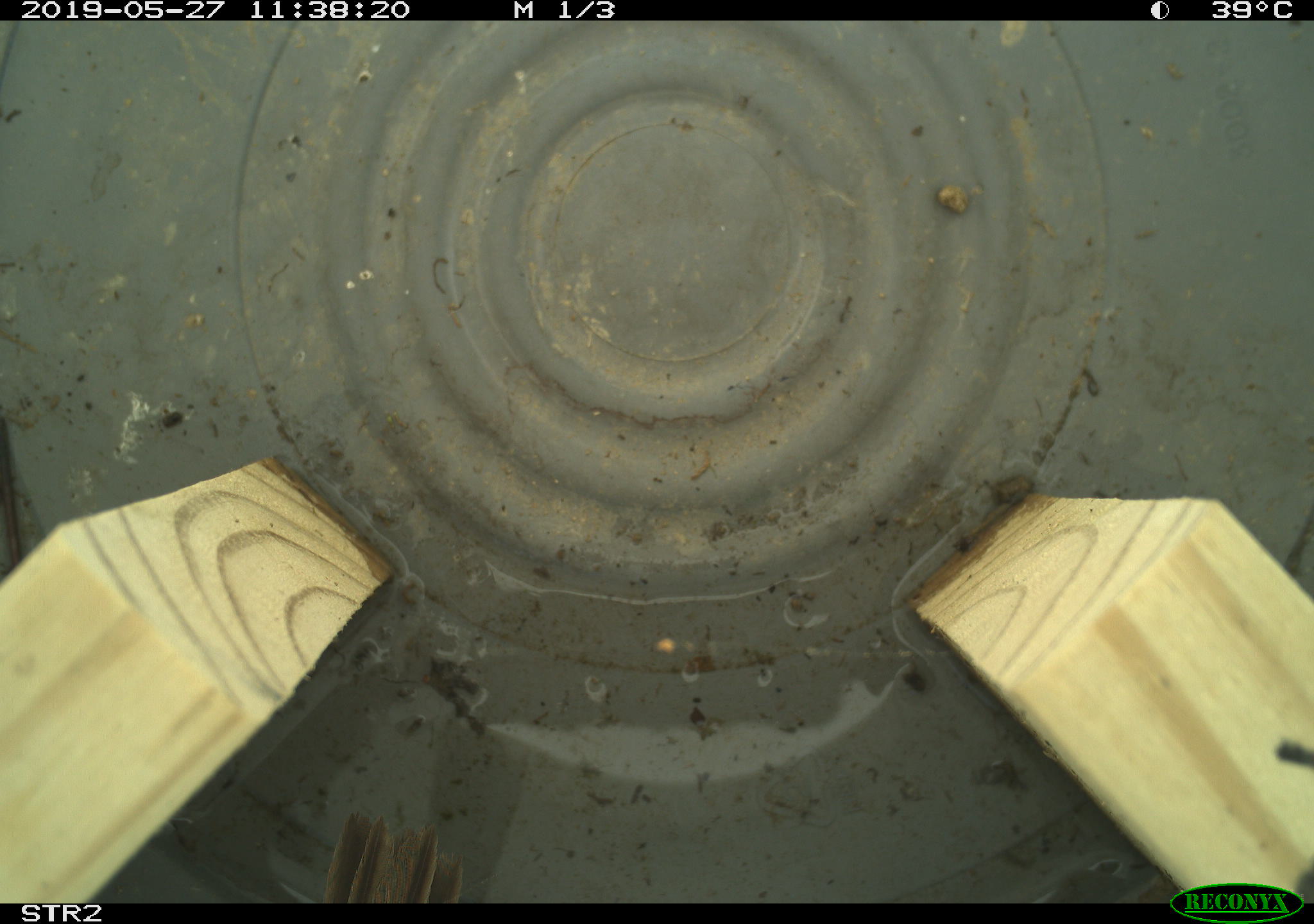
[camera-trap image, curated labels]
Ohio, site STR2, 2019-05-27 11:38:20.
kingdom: Animalia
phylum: Chordata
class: Aves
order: Passeriformes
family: Passerellidae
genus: Melospiza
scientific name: Melospiza melodia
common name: song sparrow